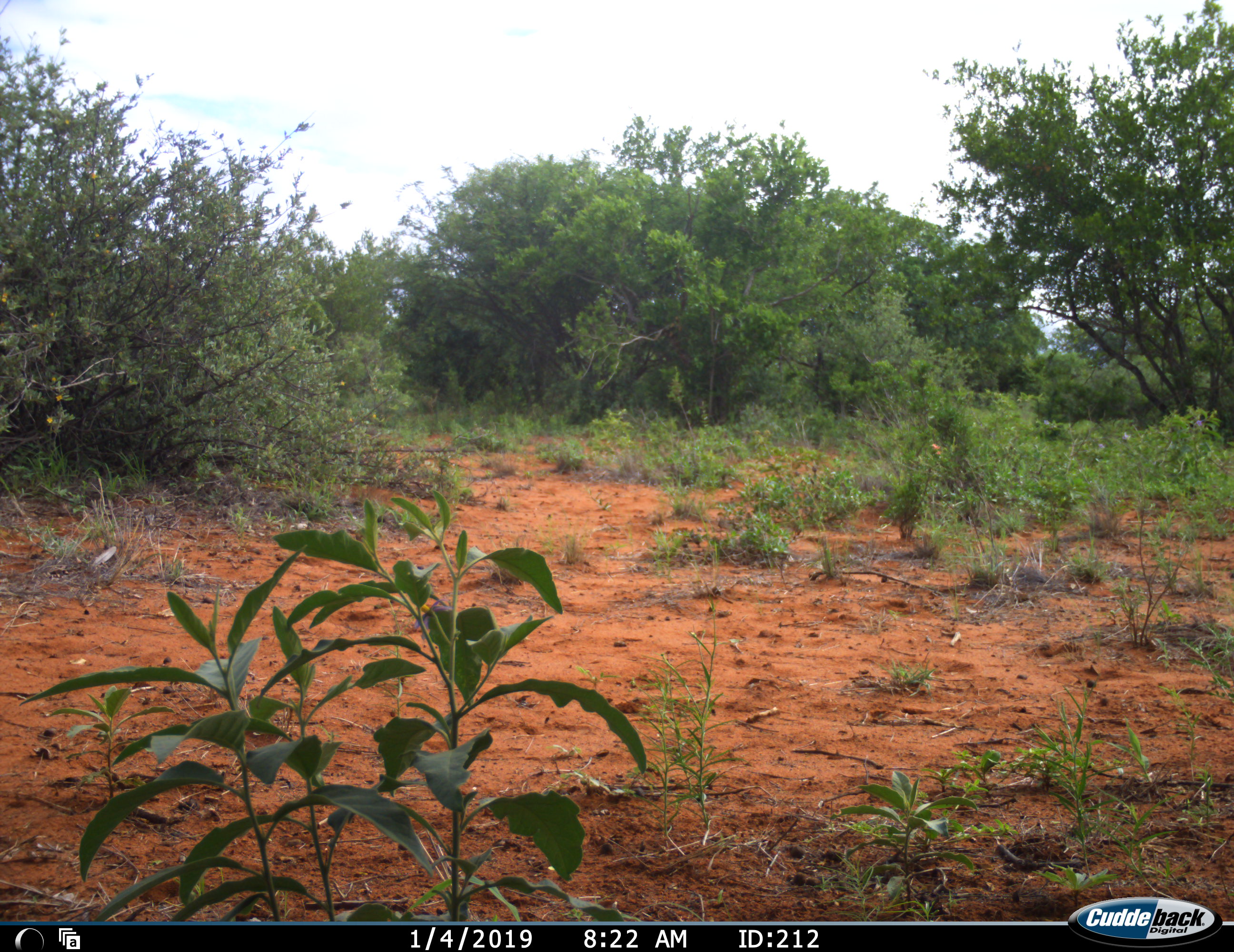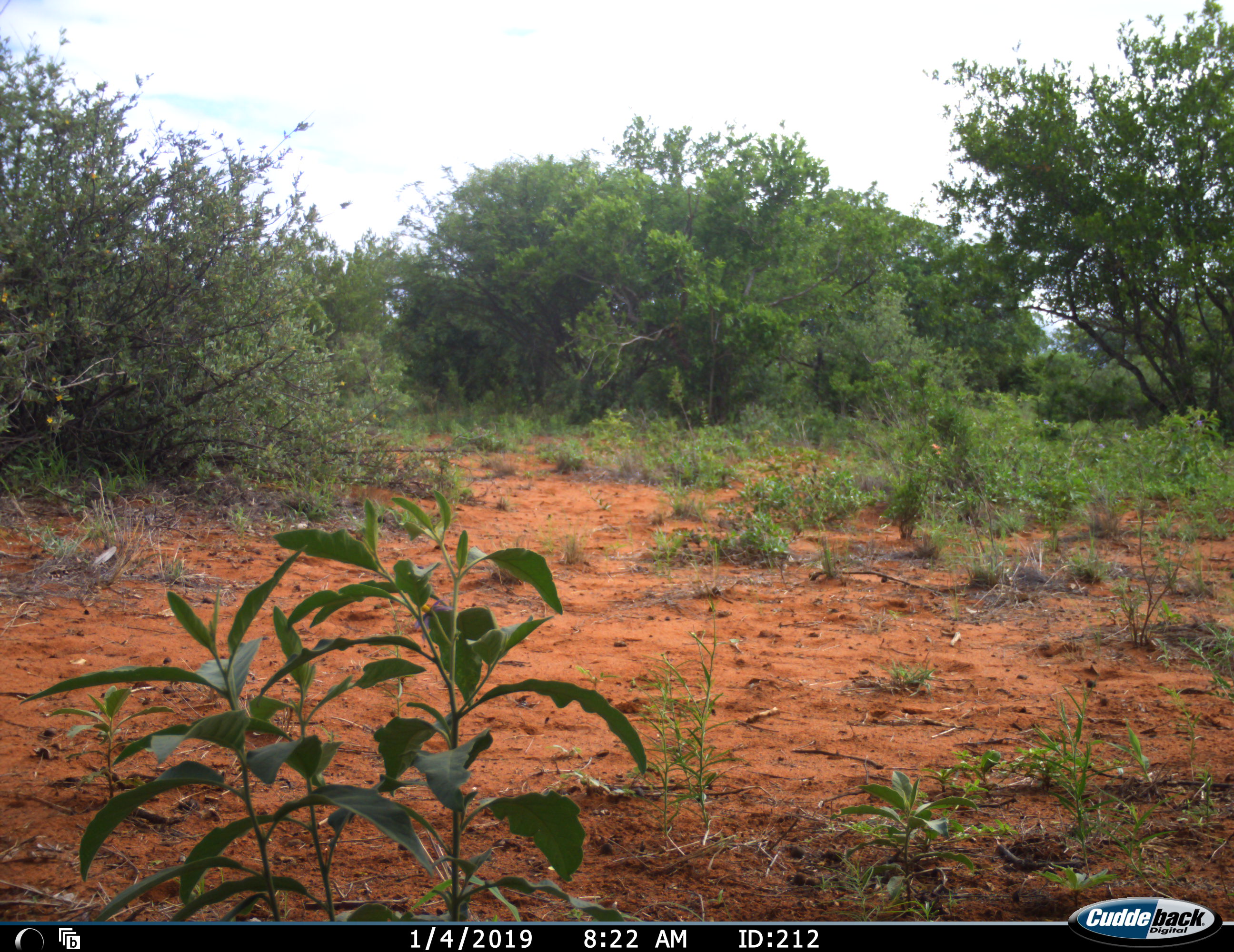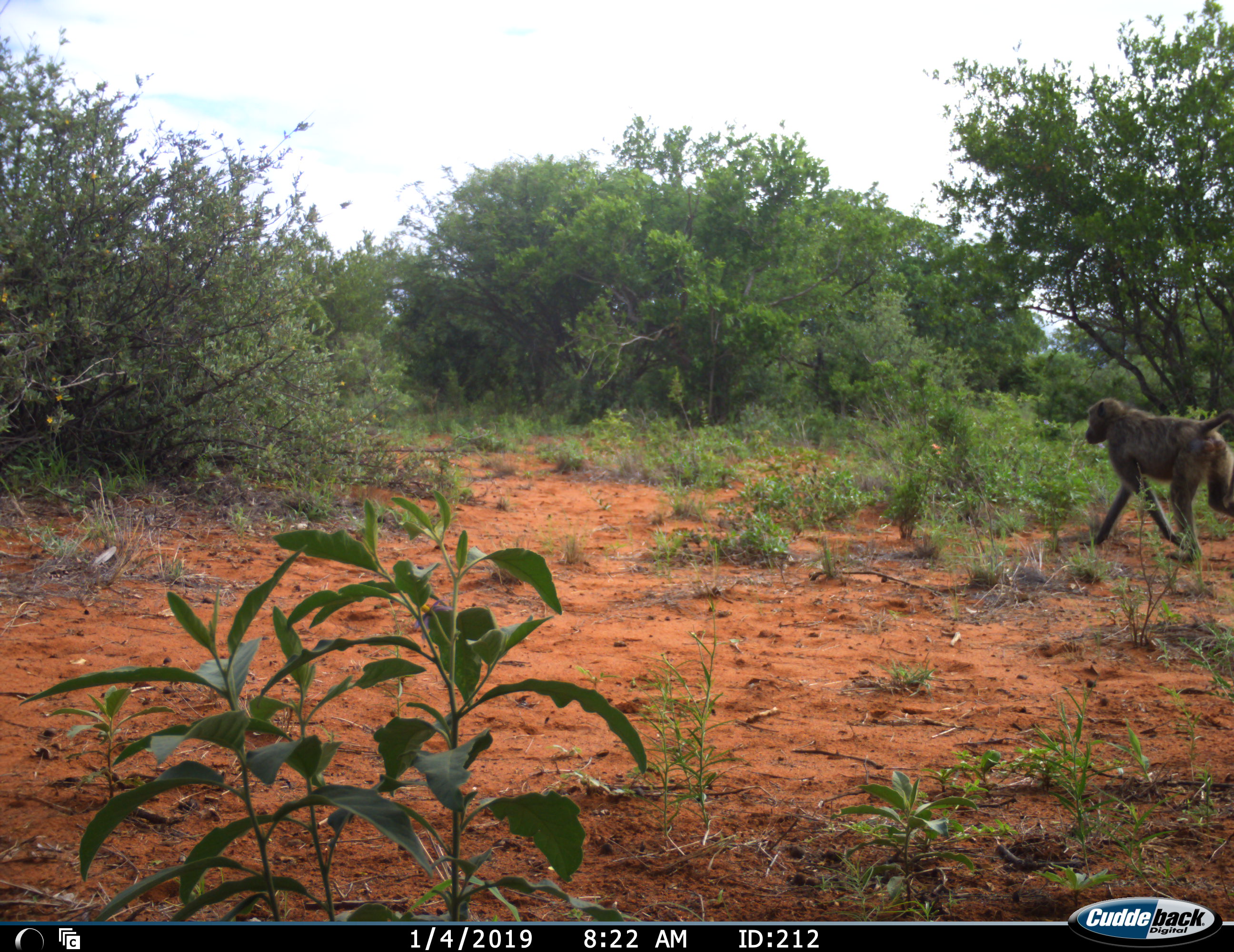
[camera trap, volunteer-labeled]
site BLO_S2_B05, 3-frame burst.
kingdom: Animalia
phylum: Chordata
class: Mammalia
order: Primates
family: Cercopithecidae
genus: Papio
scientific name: Papio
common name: baboon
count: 1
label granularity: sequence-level